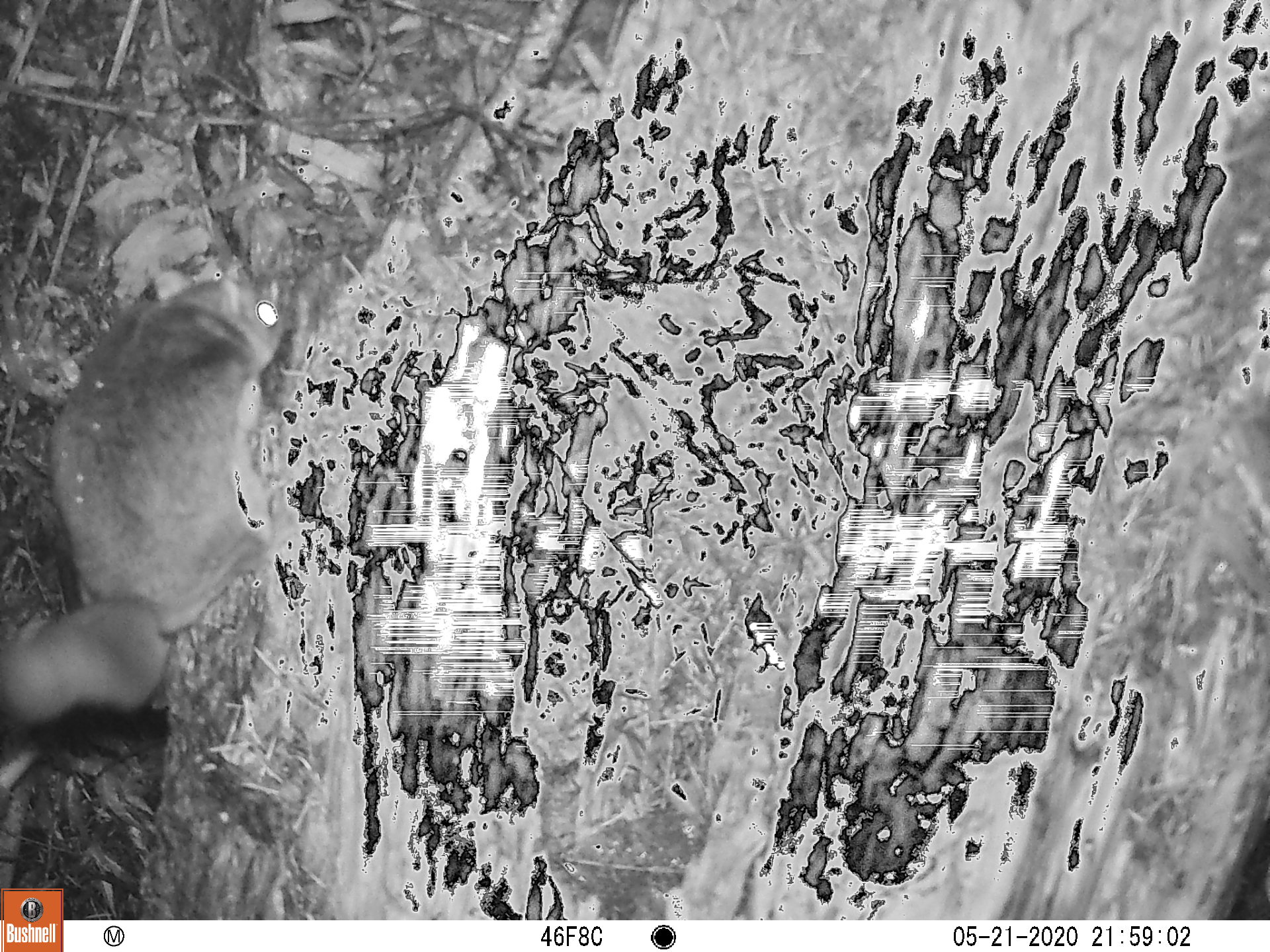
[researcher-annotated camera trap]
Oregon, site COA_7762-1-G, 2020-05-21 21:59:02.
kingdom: Animalia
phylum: Chordata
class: Mammalia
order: Rodentia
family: Sciuridae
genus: Glaucomys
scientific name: Glaucomys oregonensis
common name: humboldt's flying squirrel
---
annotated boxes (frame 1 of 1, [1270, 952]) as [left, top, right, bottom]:
humboldt's flying squirrel: [0, 240, 311, 761]